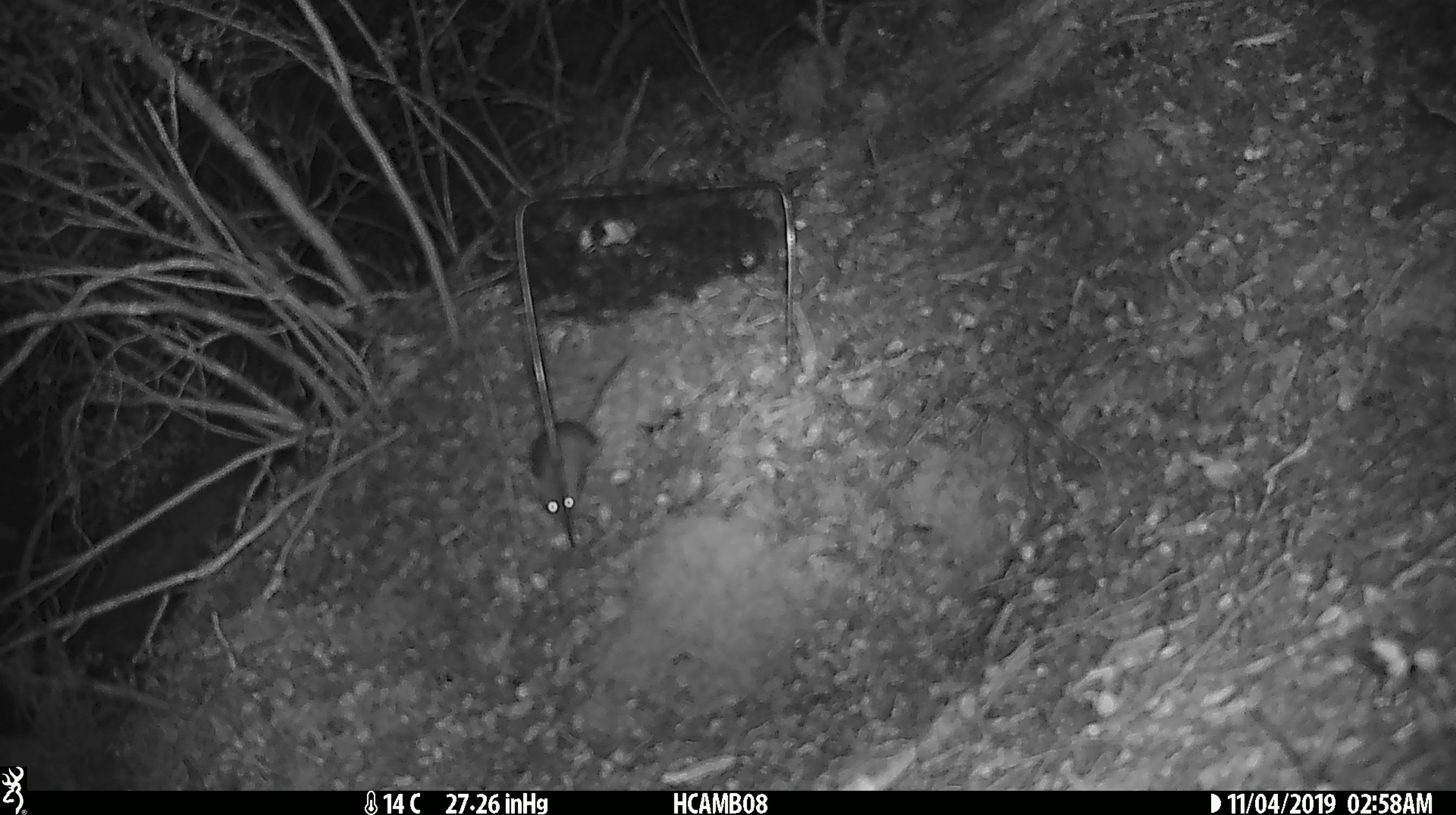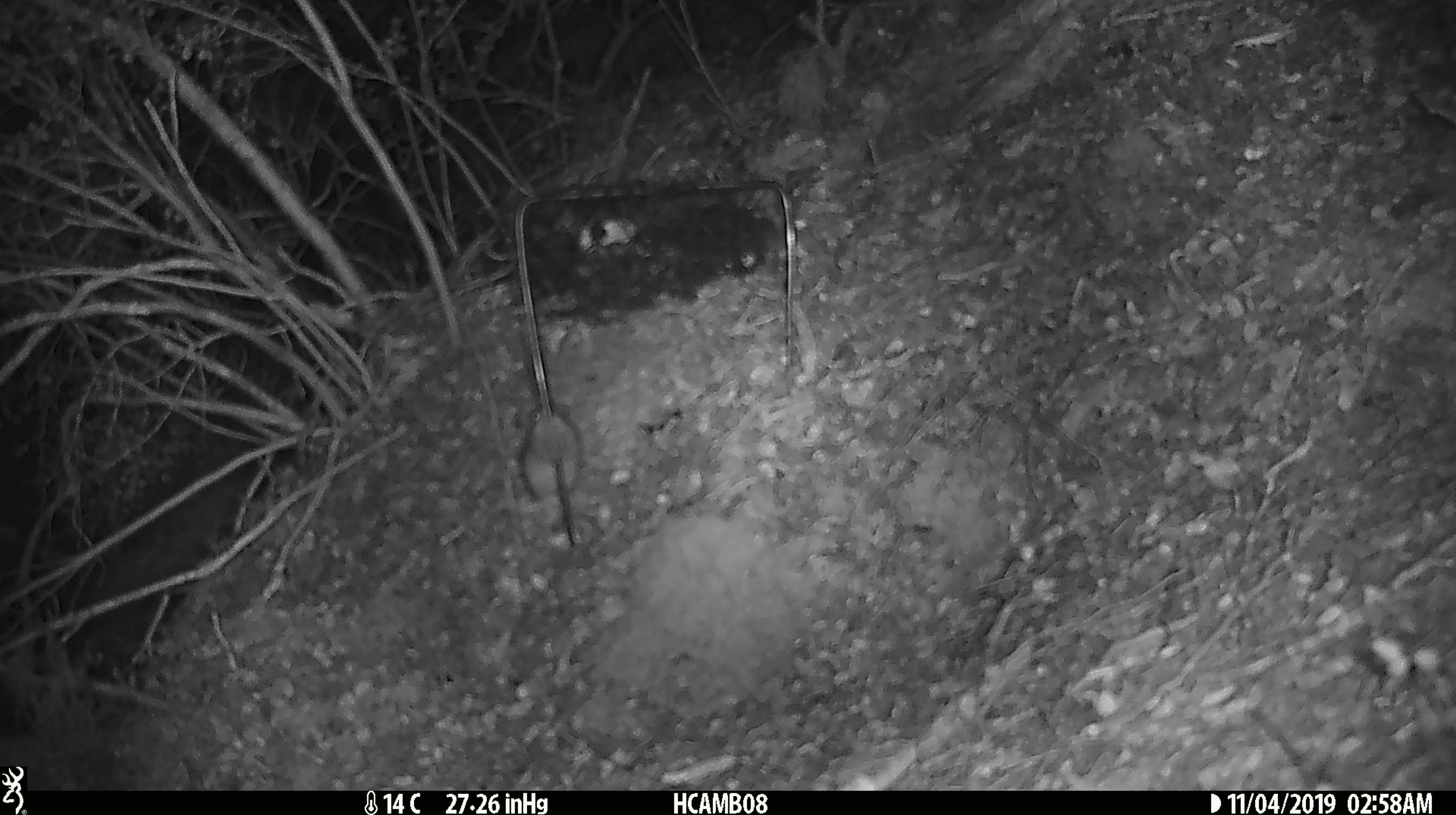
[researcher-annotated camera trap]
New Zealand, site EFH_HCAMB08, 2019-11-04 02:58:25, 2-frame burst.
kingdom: Animalia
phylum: Chordata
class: Mammalia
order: Rodentia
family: Muridae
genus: Mus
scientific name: Mus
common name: mouse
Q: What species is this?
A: Mouse (Mus).